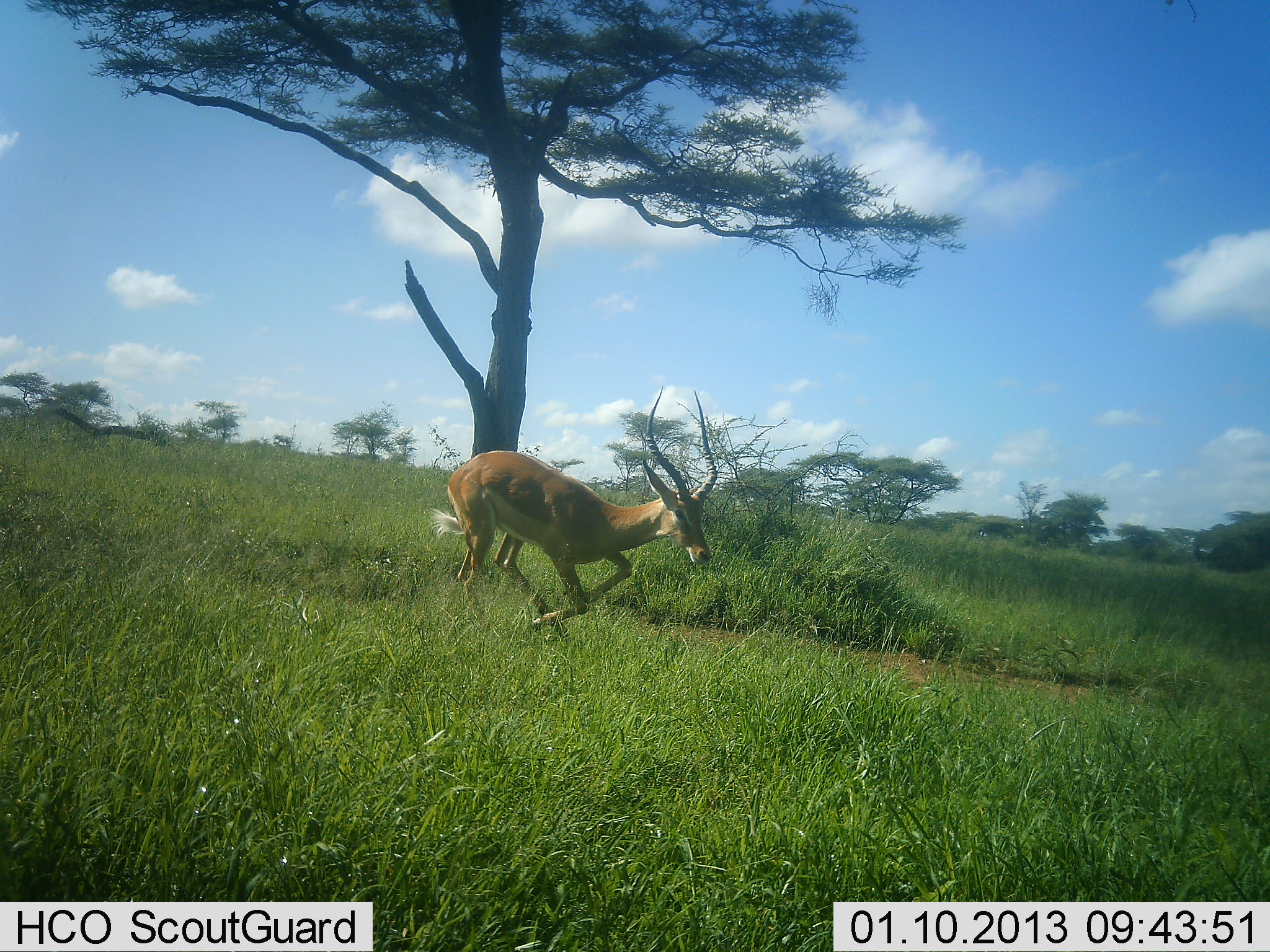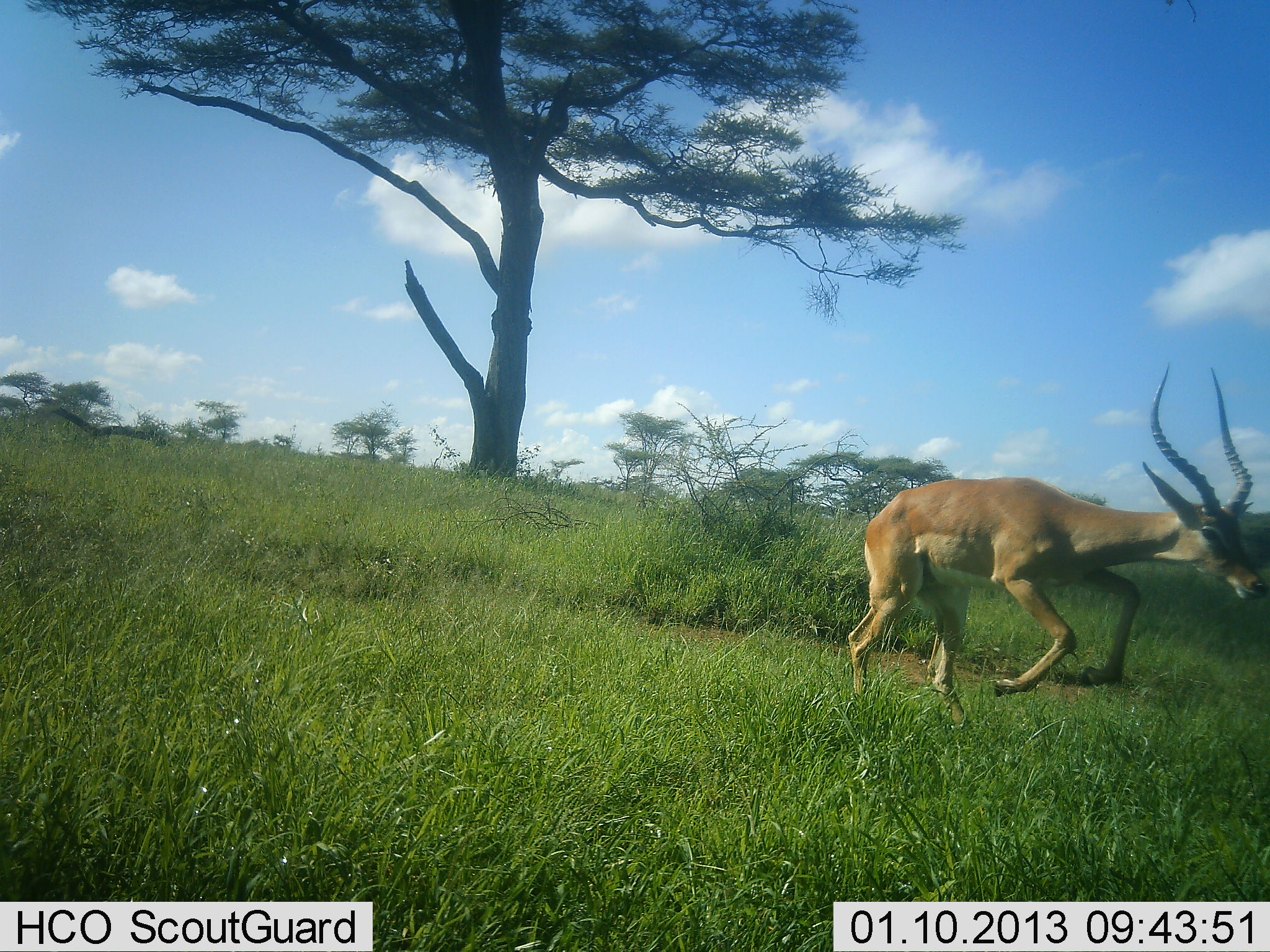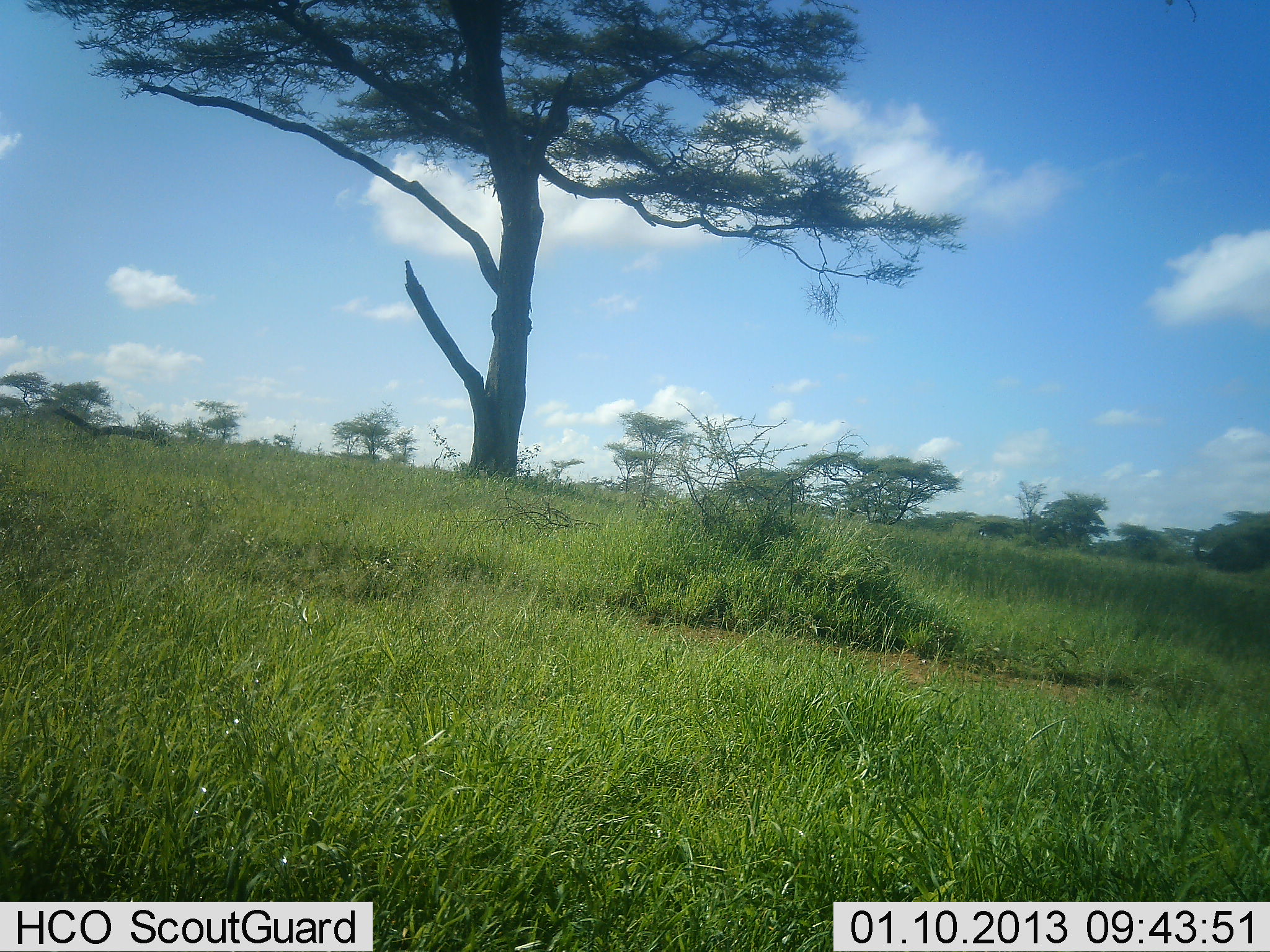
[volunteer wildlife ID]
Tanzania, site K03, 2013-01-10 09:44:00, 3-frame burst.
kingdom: Animalia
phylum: Chordata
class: Mammalia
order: Artiodactyla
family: Bovidae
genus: Aepyceros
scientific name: Aepyceros melampus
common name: impala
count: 1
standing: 2%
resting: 0%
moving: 91%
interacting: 7%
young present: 0%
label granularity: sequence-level